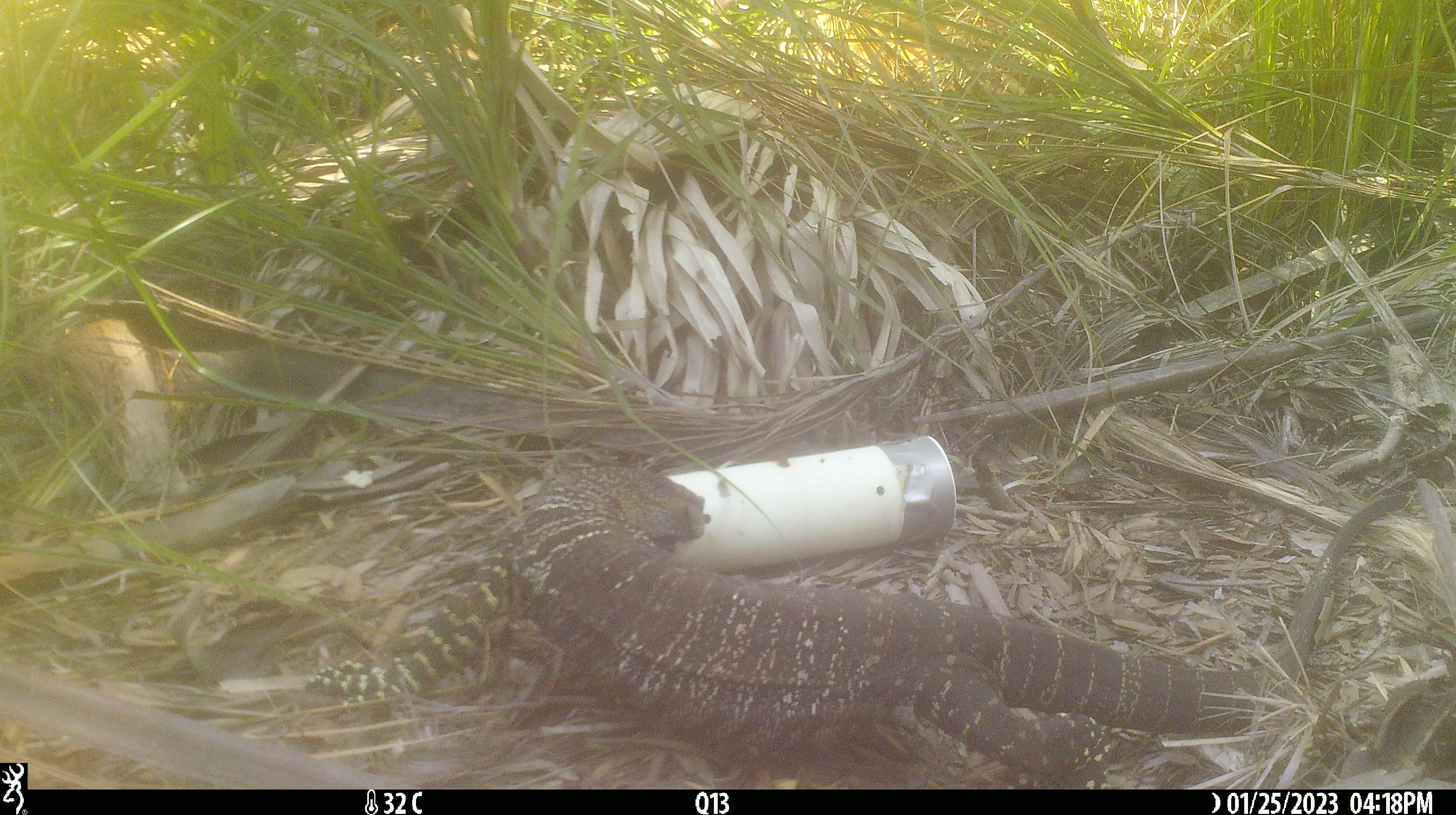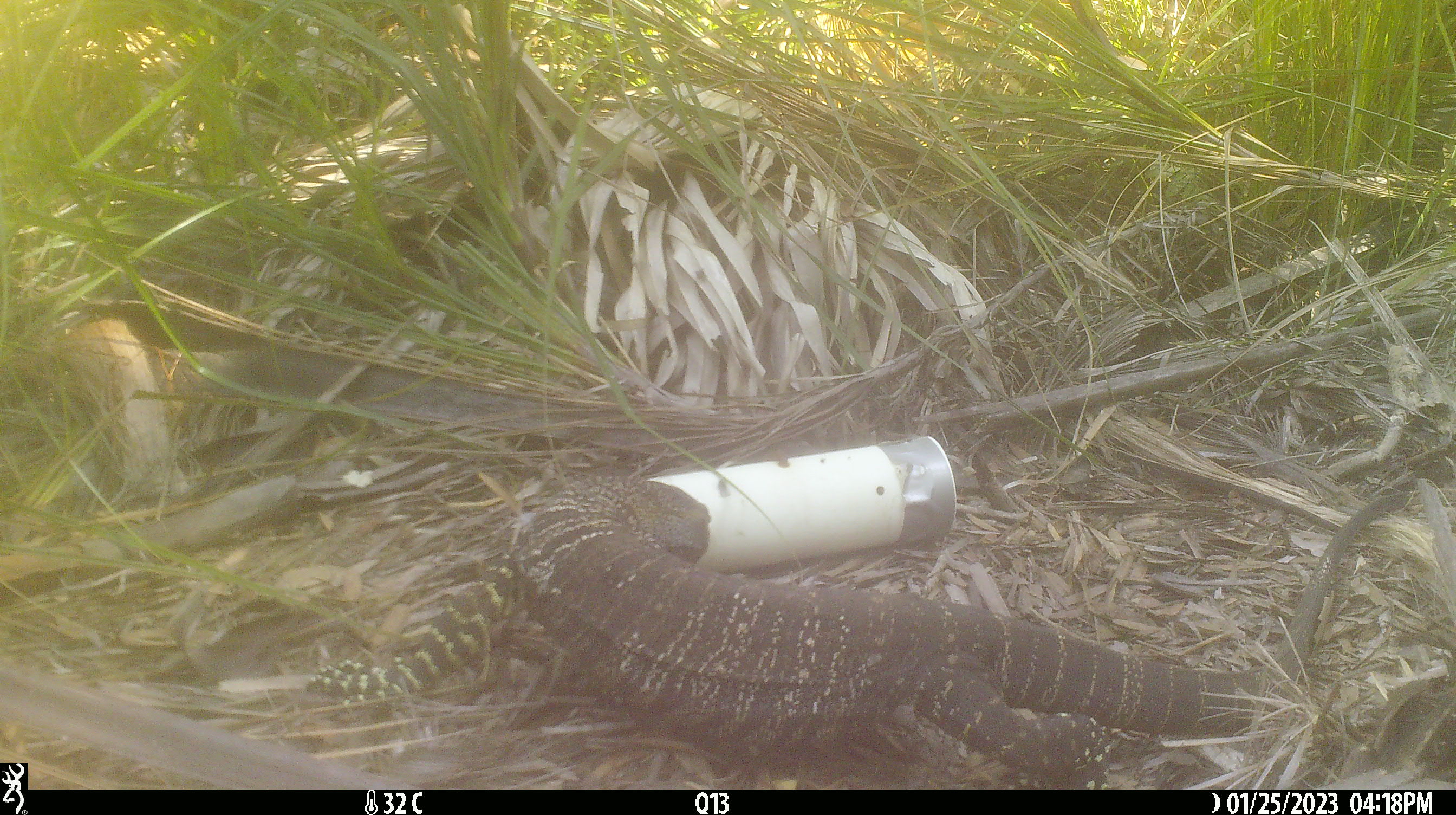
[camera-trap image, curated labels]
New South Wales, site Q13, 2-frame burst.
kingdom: Animalia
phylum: Chordata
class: Reptilia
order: Squamata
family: Varanidae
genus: Varanus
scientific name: Varanus varius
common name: lace monitor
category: goanna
Goanna (lace monitor) (Varanus varius).